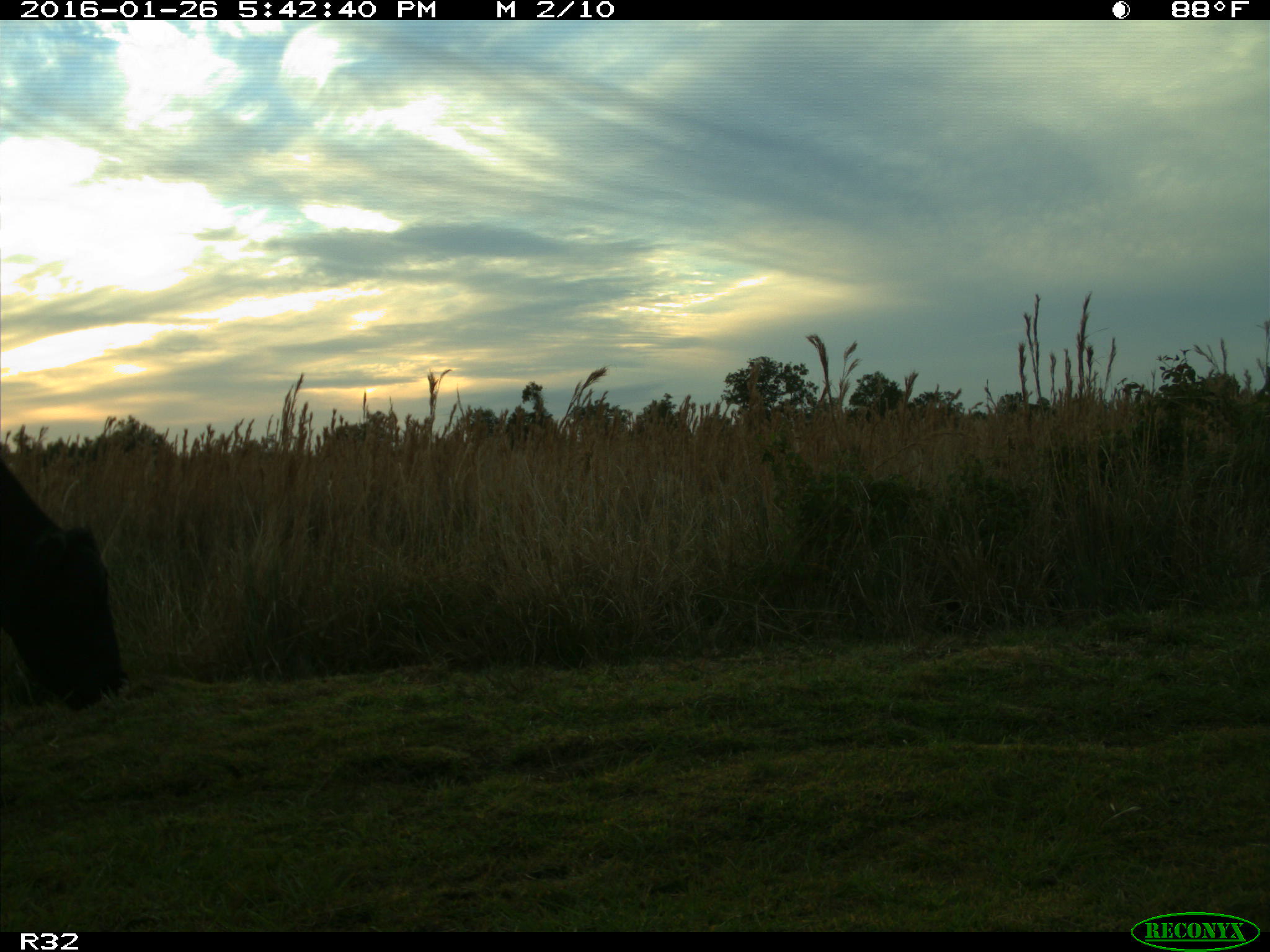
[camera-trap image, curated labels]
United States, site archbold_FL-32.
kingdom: Animalia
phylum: Chordata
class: Mammalia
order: Artiodactyla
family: Bovidae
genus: Bos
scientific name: Bos taurus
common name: domestic cow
Bos taurus (domestic cow).